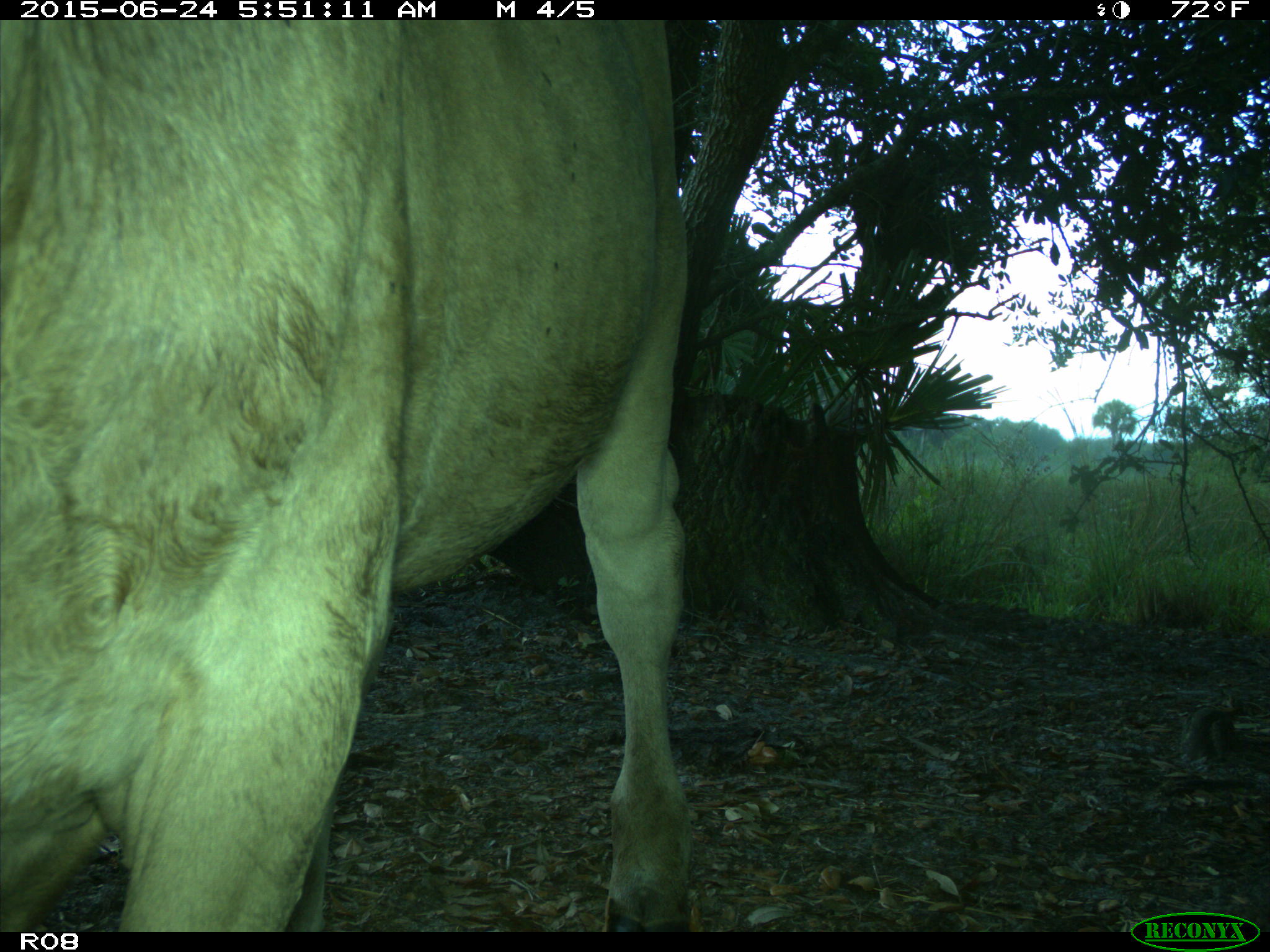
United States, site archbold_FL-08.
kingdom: Animalia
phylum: Chordata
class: Mammalia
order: Artiodactyla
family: Bovidae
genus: Bos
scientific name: Bos taurus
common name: domestic cow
Bos taurus (domestic cow).